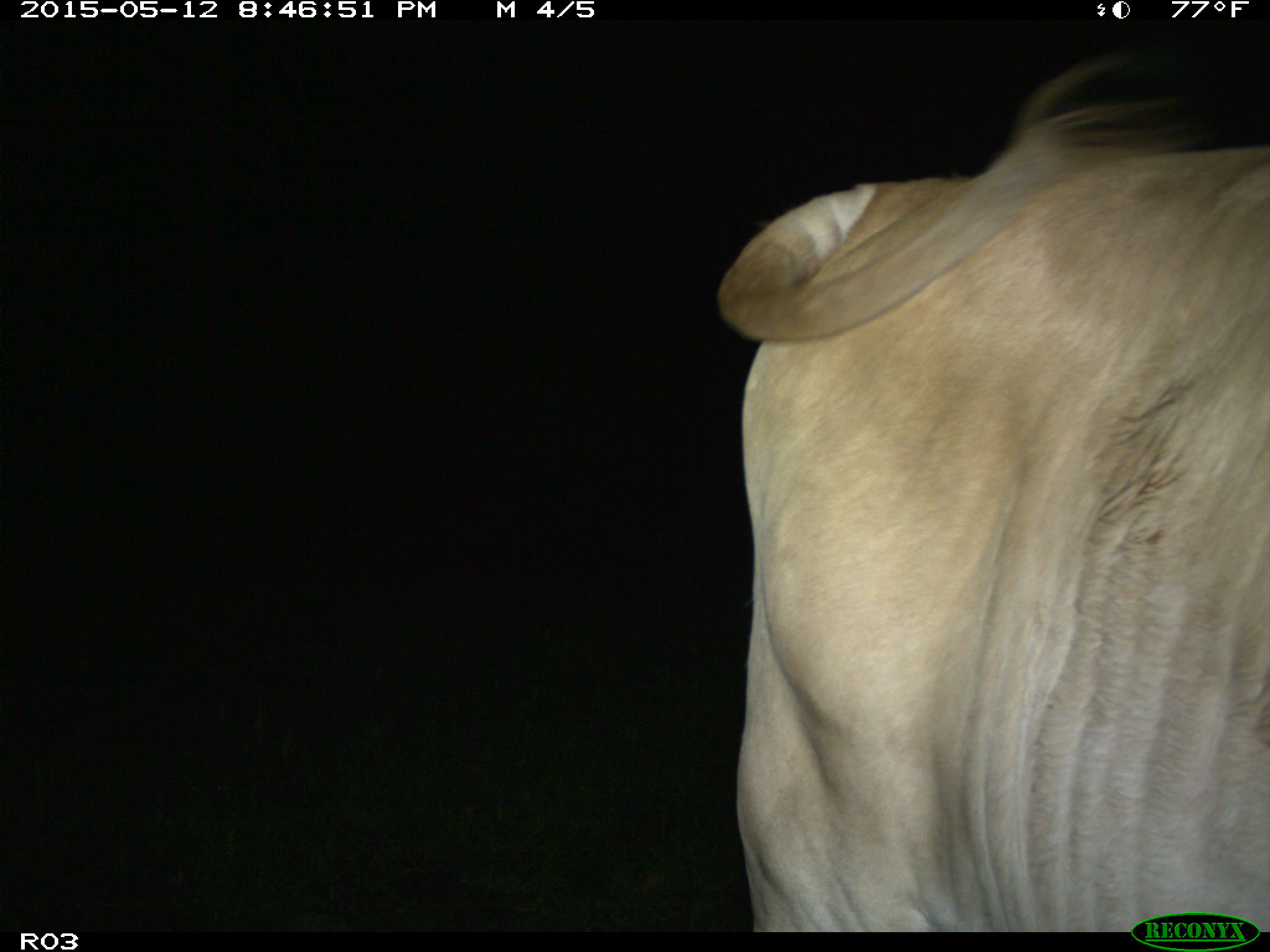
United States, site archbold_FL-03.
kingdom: Animalia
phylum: Chordata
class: Mammalia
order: Artiodactyla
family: Bovidae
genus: Bos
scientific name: Bos taurus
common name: domestic cow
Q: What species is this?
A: Bos taurus (domestic cow).